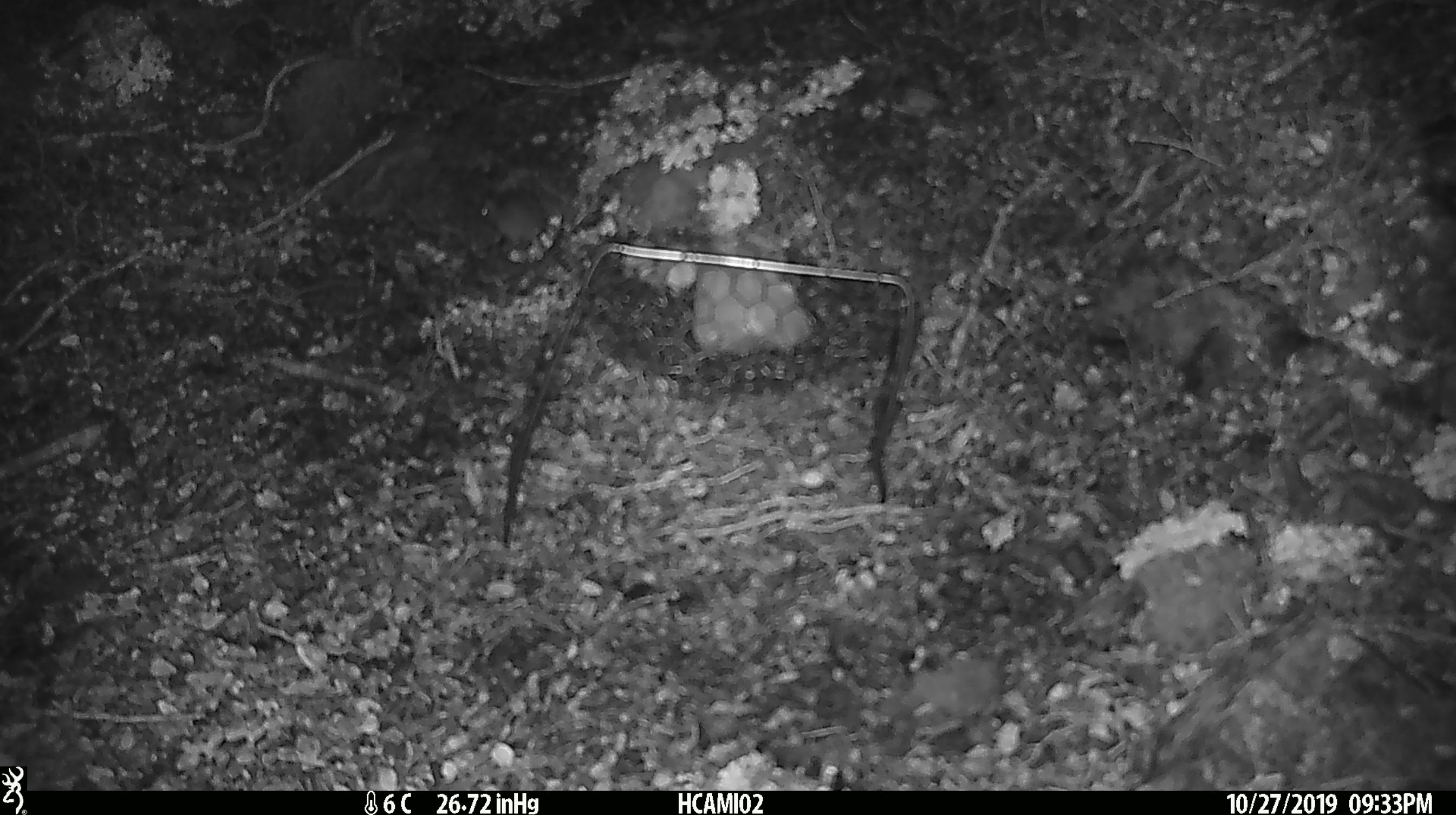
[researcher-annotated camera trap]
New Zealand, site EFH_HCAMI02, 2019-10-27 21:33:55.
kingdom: Animalia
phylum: Chordata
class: Mammalia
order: Rodentia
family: Muridae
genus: Mus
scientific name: Mus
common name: mouse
Mouse (Mus).